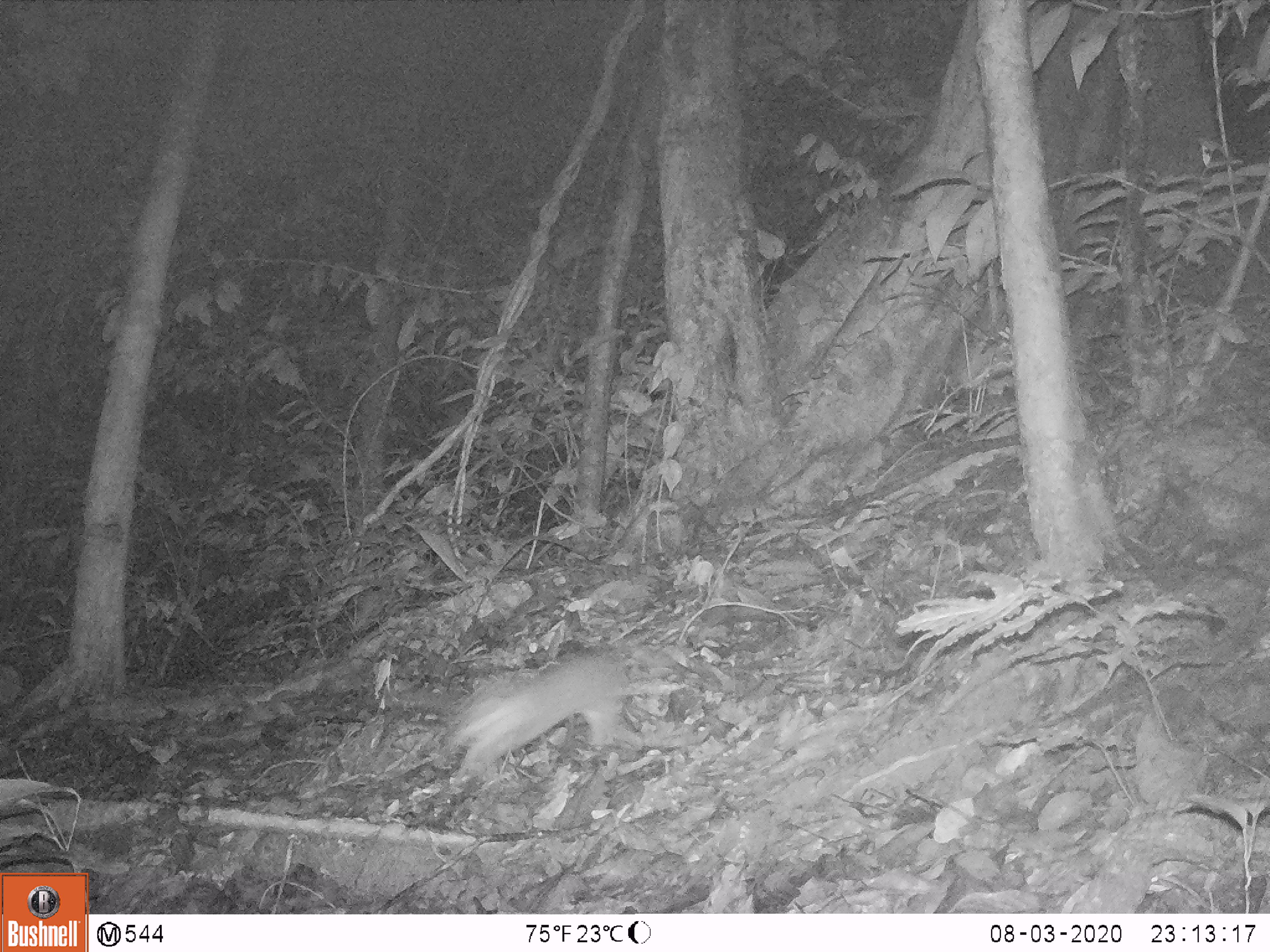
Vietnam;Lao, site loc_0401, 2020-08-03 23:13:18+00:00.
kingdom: Animalia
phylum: Chordata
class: Mammalia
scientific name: Mammalia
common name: mammal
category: unidentified small mammal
Unidentified small mammal (mammal) (Mammalia). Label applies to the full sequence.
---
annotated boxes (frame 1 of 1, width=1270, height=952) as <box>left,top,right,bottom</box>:
unidentified small mammal: <box>452,654,685,774</box>